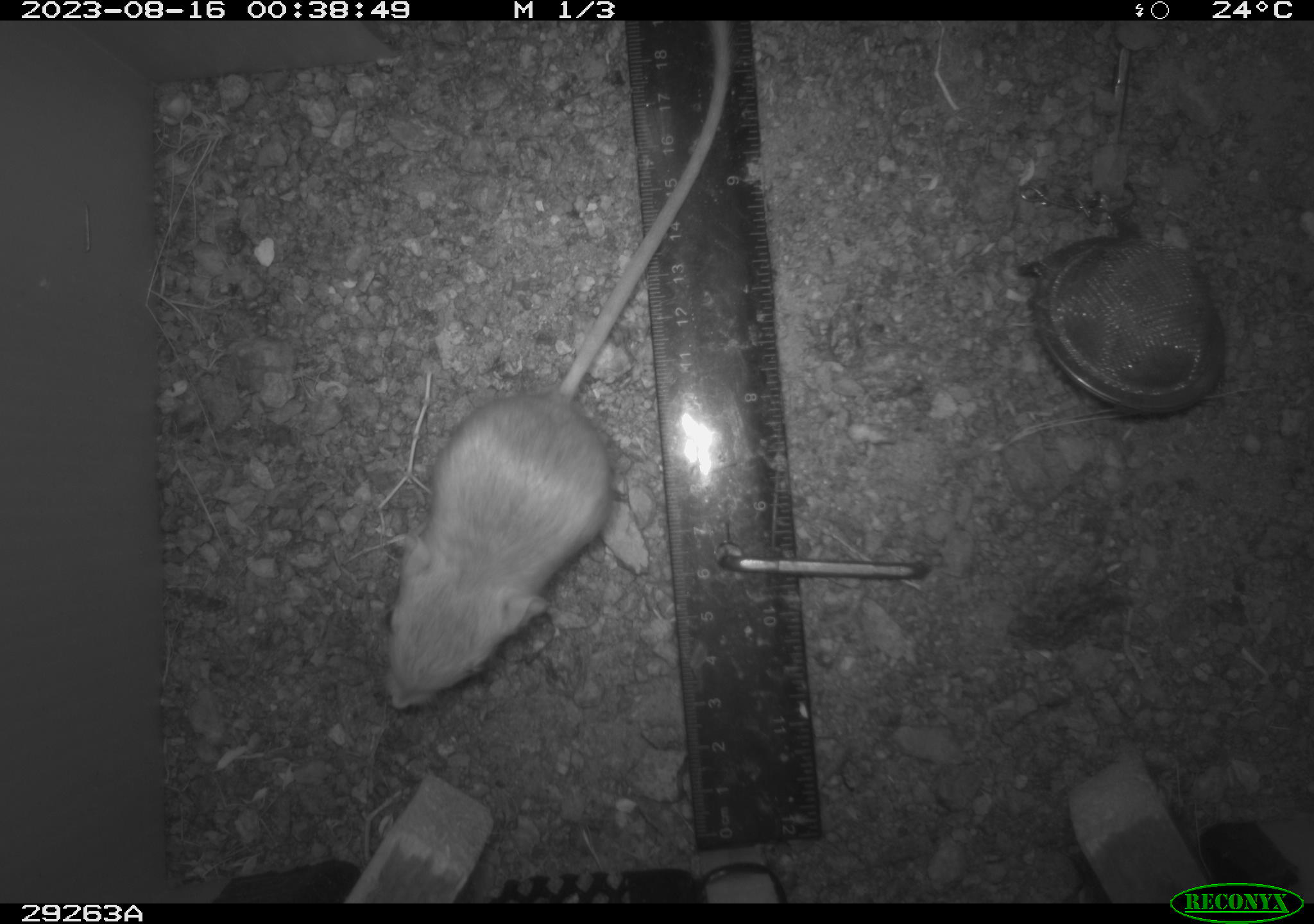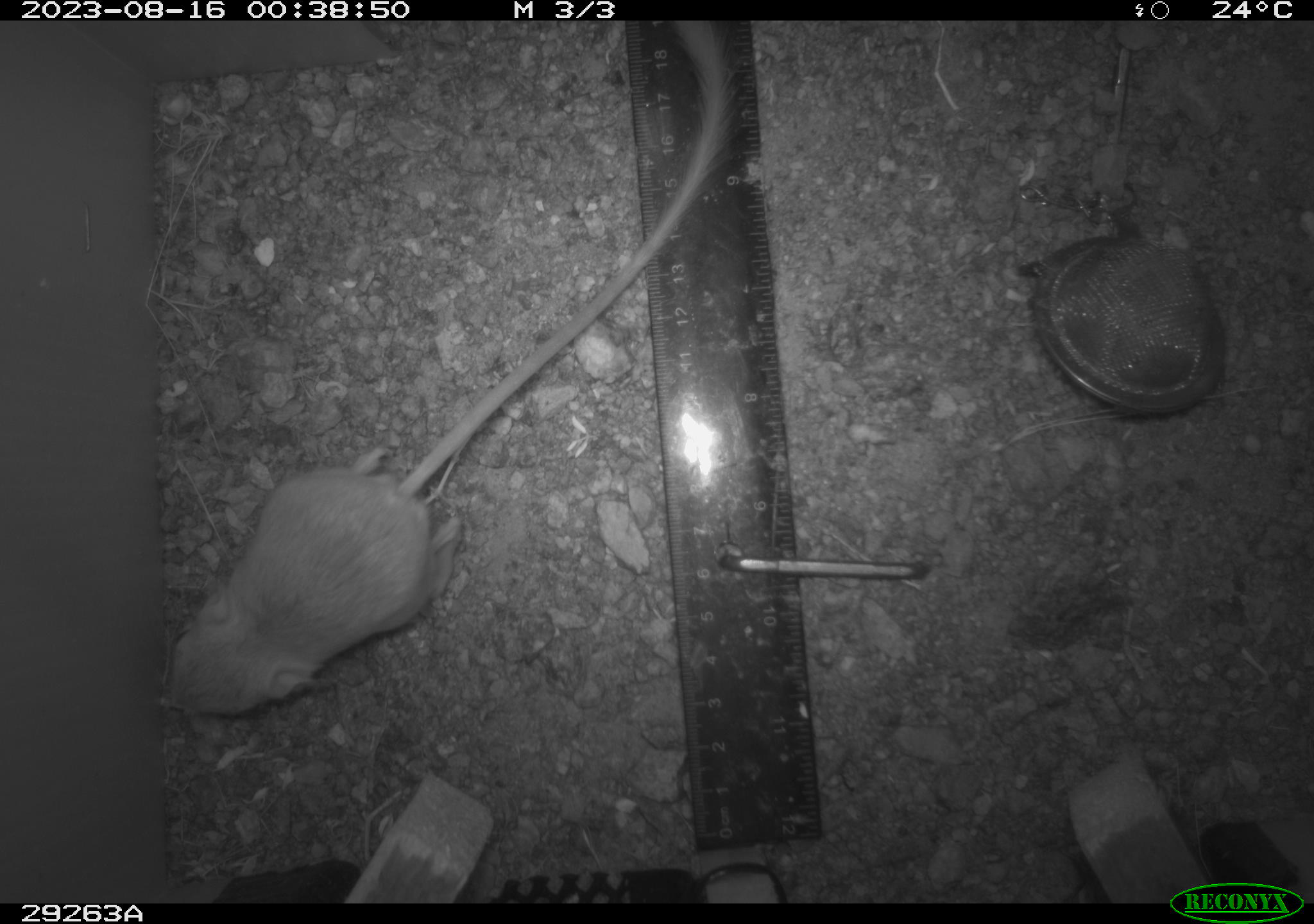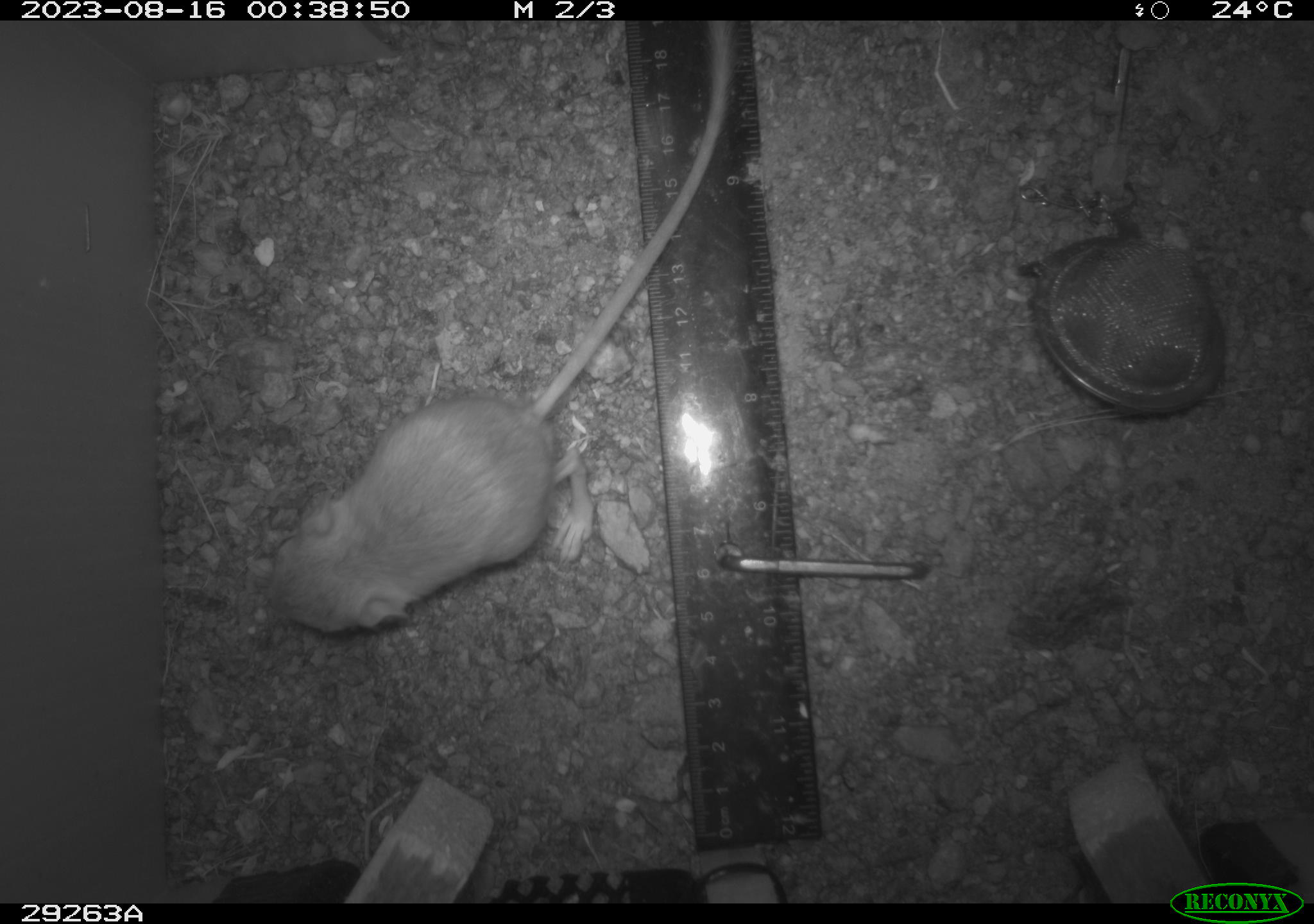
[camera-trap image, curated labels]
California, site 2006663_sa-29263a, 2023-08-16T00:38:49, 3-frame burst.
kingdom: Animalia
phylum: Chordata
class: Mammalia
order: Rodentia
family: Heteromyidae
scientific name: Heteromyidae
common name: kangaroo rats and pocket mice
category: heteromyidae family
Heteromyidae family (kangaroo rats and pocket mice) (Heteromyidae).